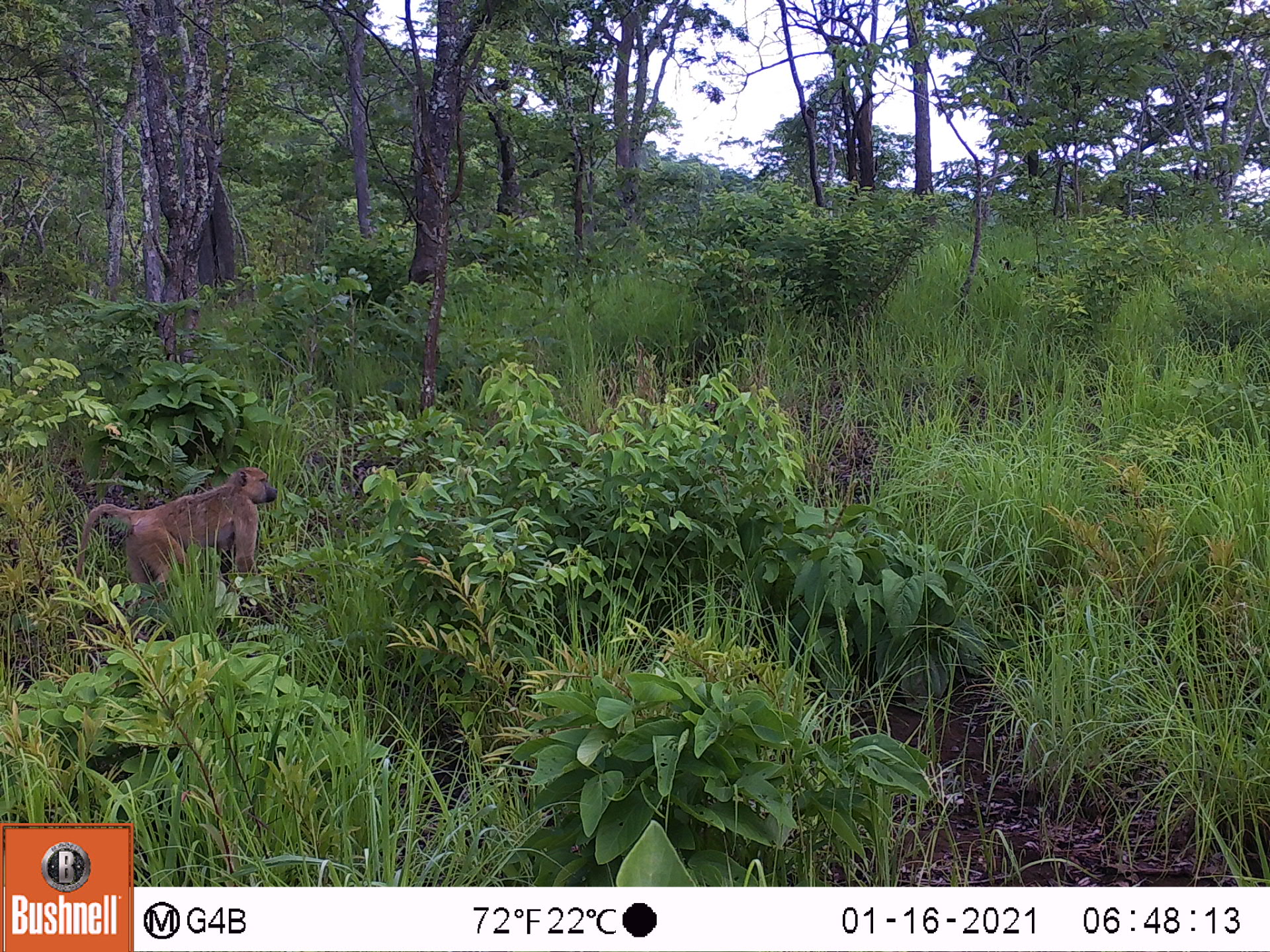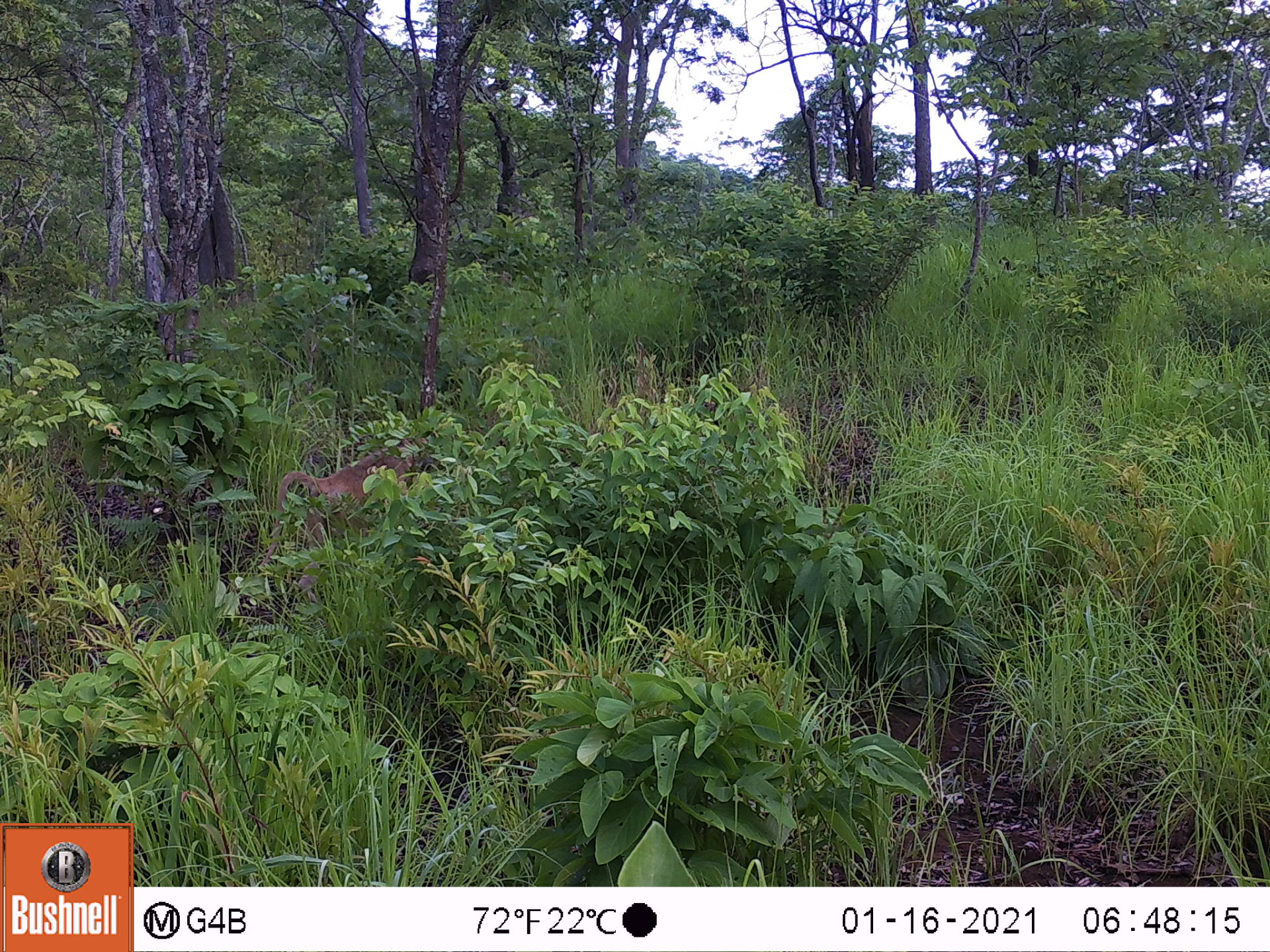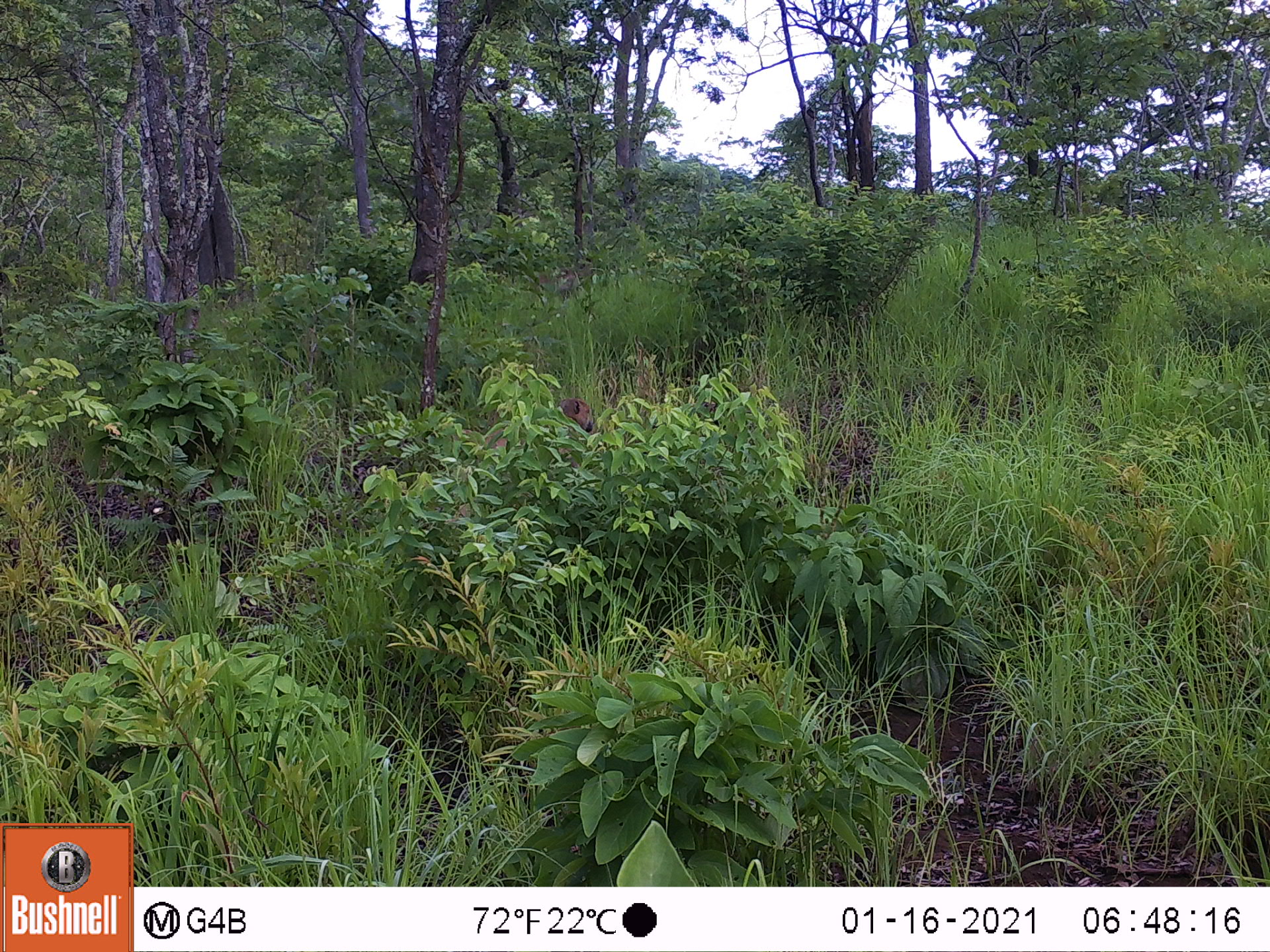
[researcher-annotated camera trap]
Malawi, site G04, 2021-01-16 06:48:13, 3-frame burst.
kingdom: Animalia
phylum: Chordata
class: Mammalia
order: Primates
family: Cercopithecidae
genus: Papio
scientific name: Papio cynocephalus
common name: yellow baboon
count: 1